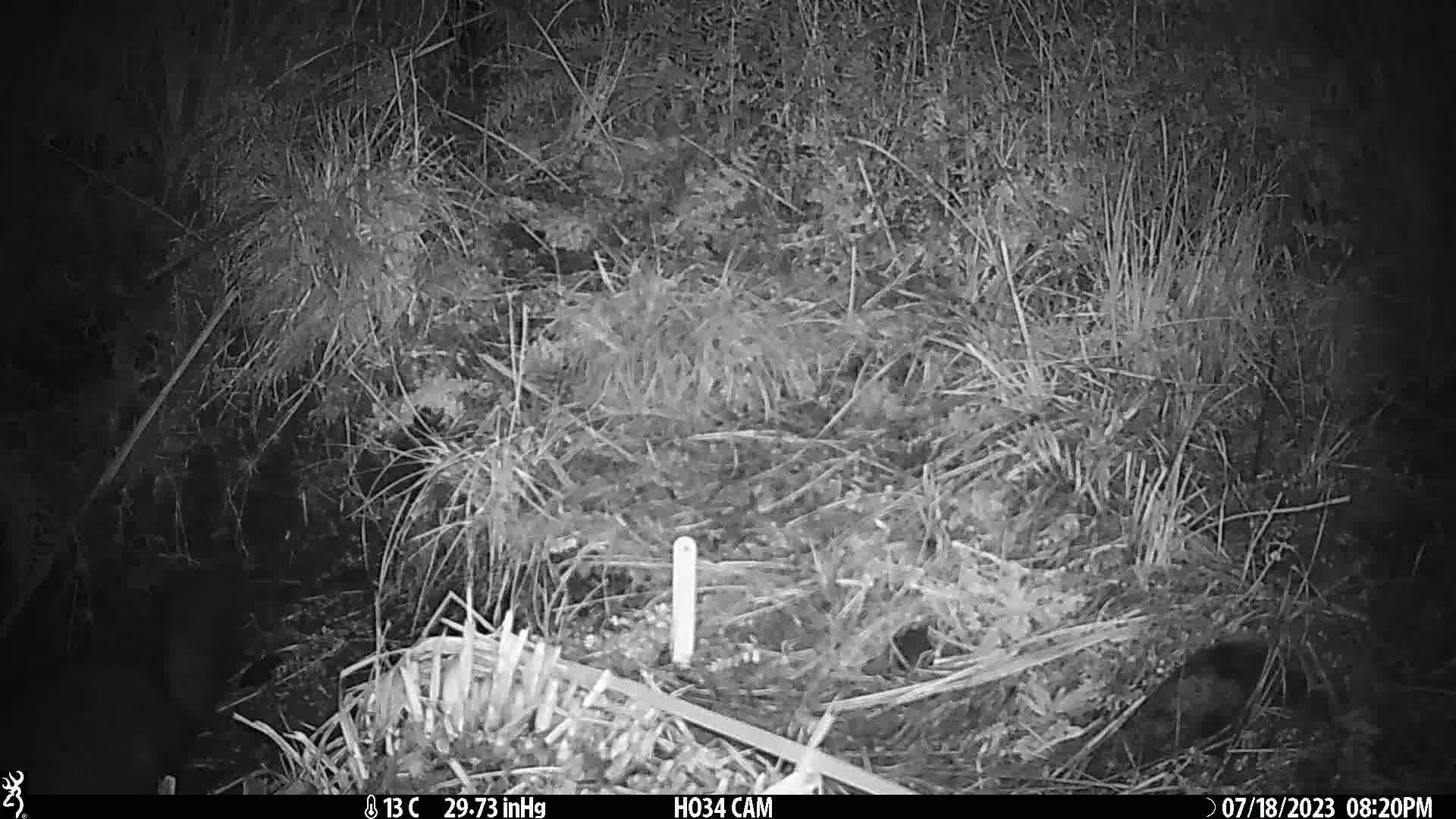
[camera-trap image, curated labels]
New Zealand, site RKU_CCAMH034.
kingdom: Animalia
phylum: Chordata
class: Mammalia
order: Diprotodontia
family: Phalangeridae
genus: Trichosurus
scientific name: Trichosurus vulpecula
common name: common brushtail possum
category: possum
Possum (common brushtail possum) (Trichosurus vulpecula).